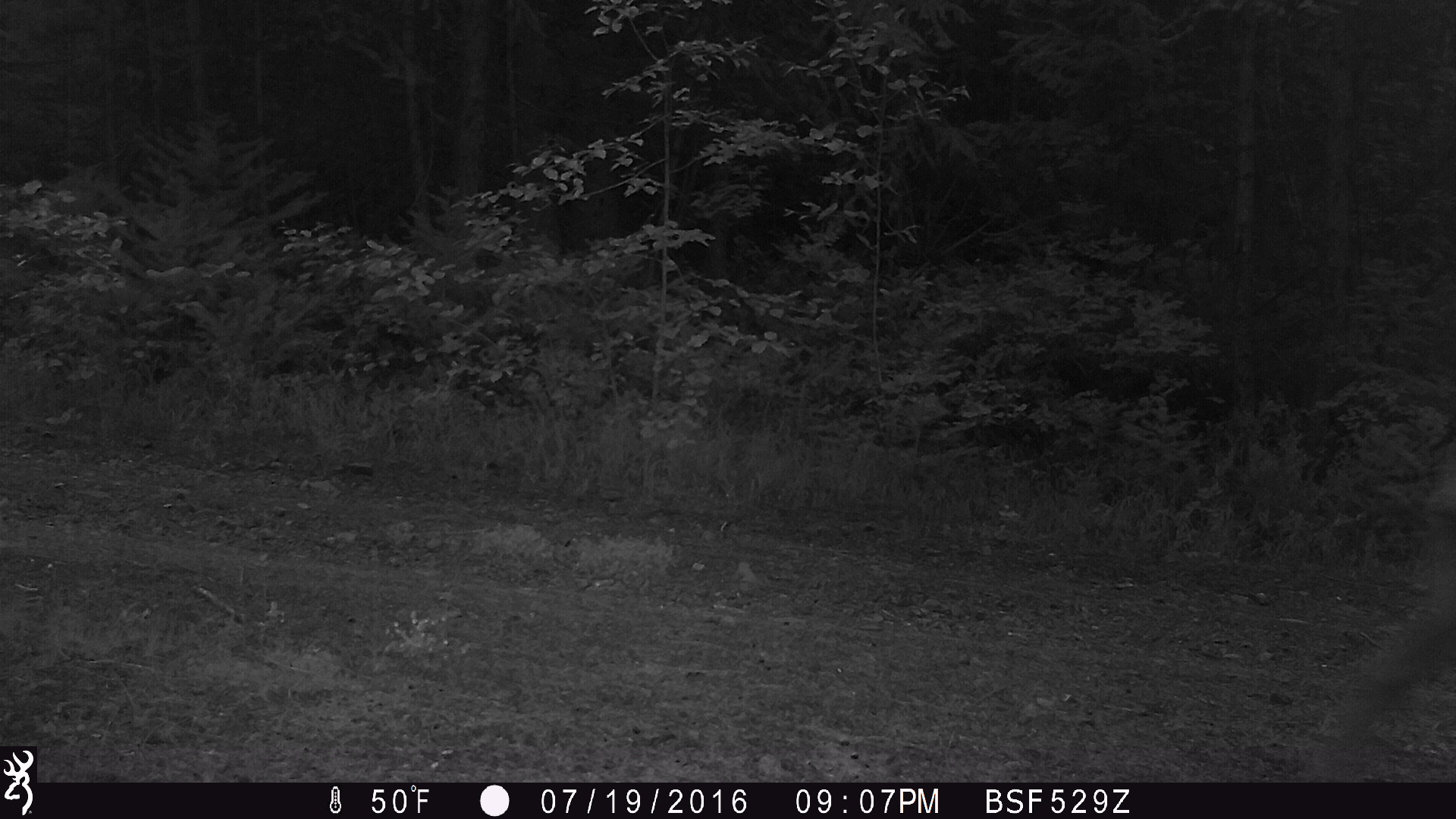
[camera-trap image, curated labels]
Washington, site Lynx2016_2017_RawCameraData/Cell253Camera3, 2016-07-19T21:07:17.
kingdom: Animalia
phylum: Chordata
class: Mammalia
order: Artiodactyla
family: Cervidae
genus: Odocoileus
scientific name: Odocoileus hemionus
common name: mule deer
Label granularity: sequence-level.